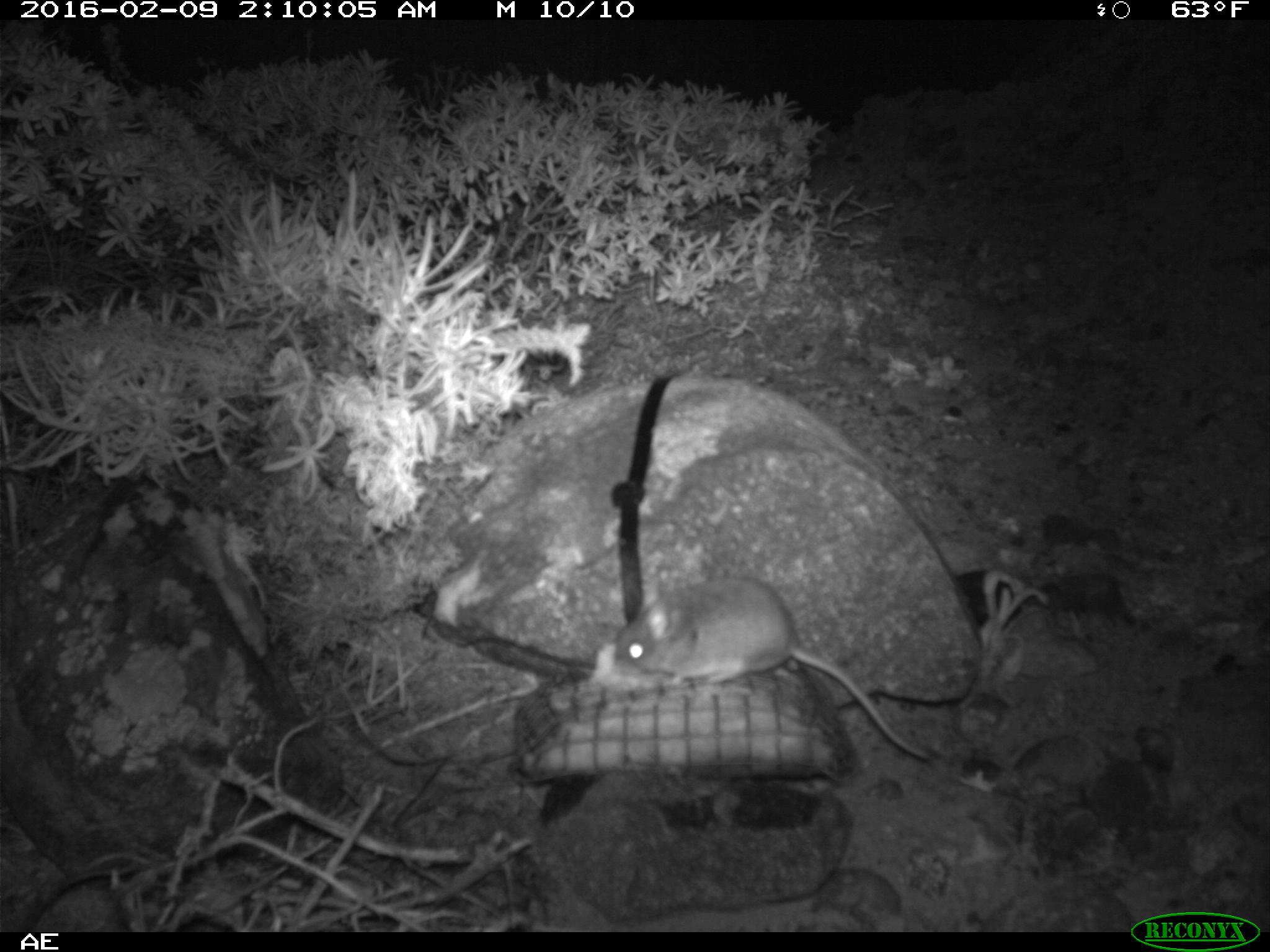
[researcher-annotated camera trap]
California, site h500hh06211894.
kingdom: Animalia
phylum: Chordata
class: Mammalia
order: Rodentia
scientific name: Rodentia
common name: rodent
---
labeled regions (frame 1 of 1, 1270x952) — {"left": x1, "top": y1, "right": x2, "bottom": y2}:
rodent: {"left": 603, "top": 568, "right": 944, "bottom": 772}